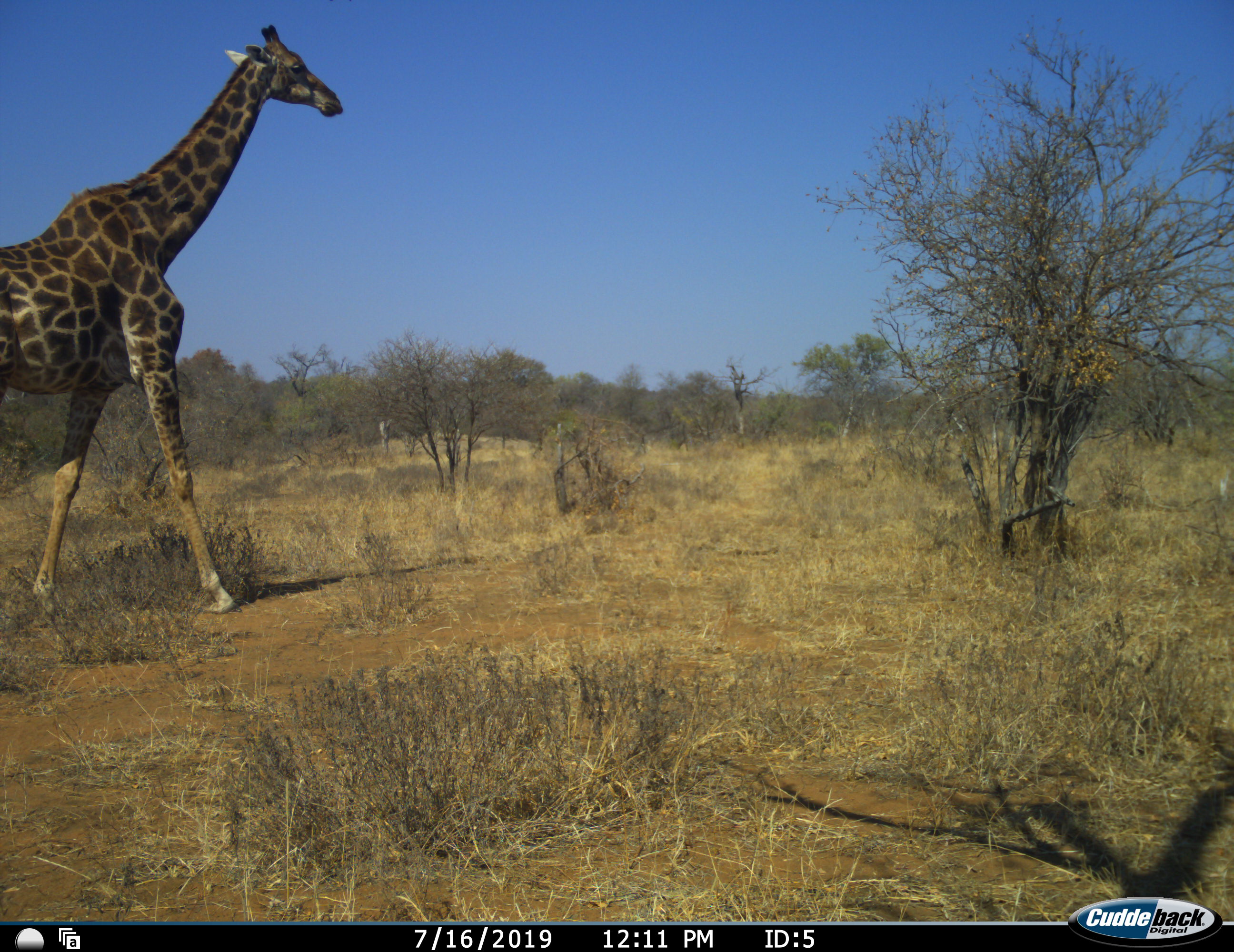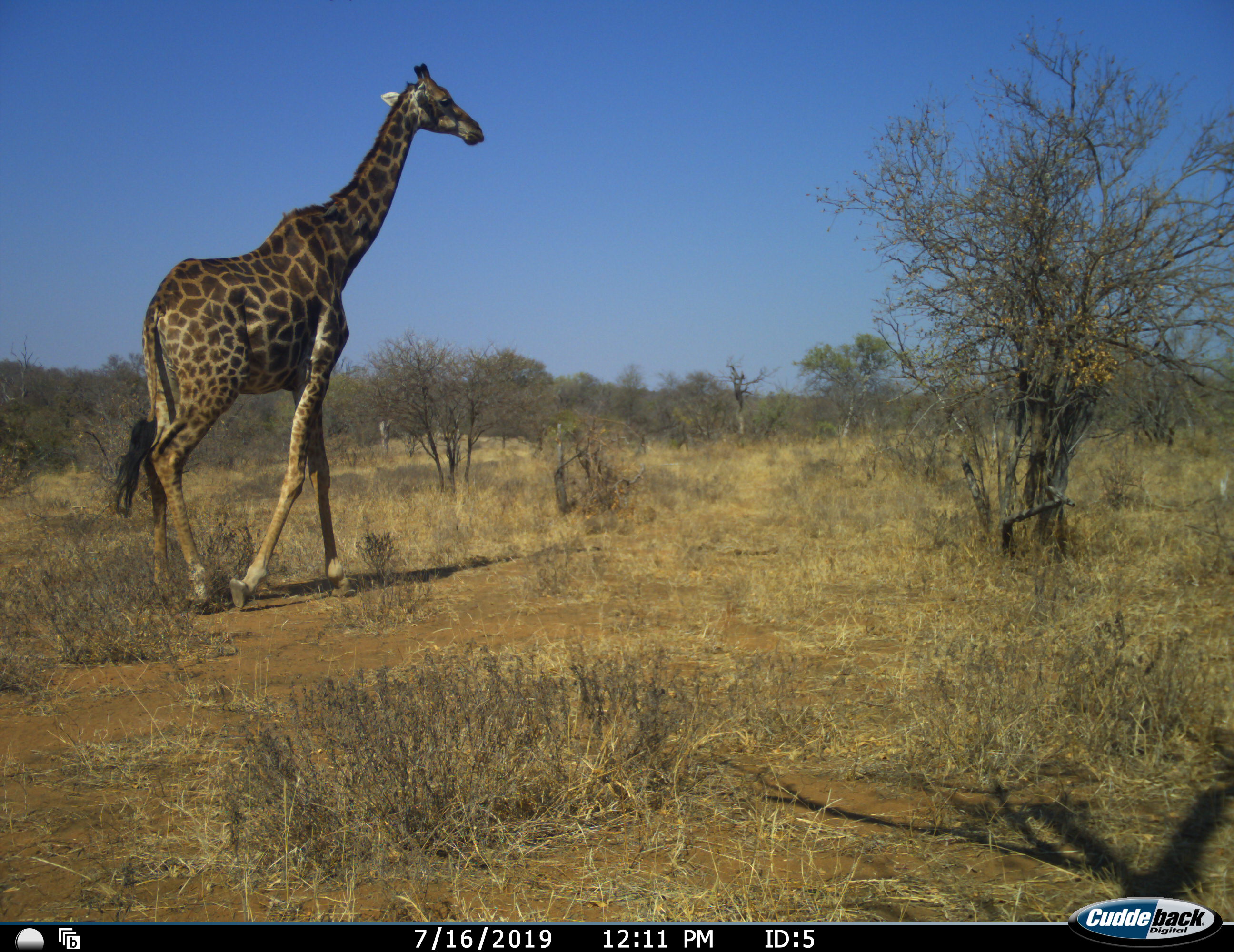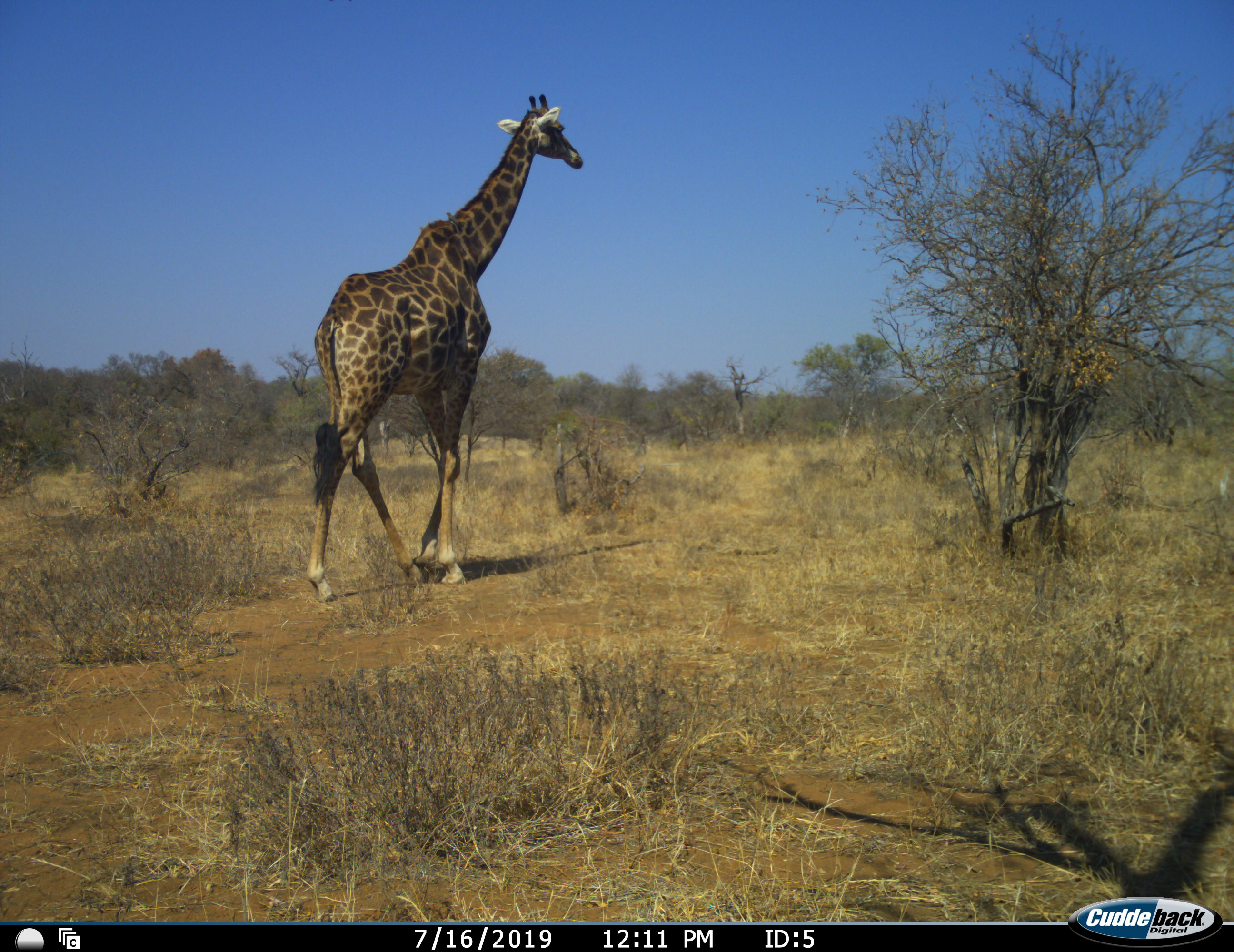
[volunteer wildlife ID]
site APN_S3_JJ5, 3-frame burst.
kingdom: Animalia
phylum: Chordata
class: Mammalia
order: Artiodactyla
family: Giraffidae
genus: Giraffa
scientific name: Giraffa camelopardalis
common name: giraffe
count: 1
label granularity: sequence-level